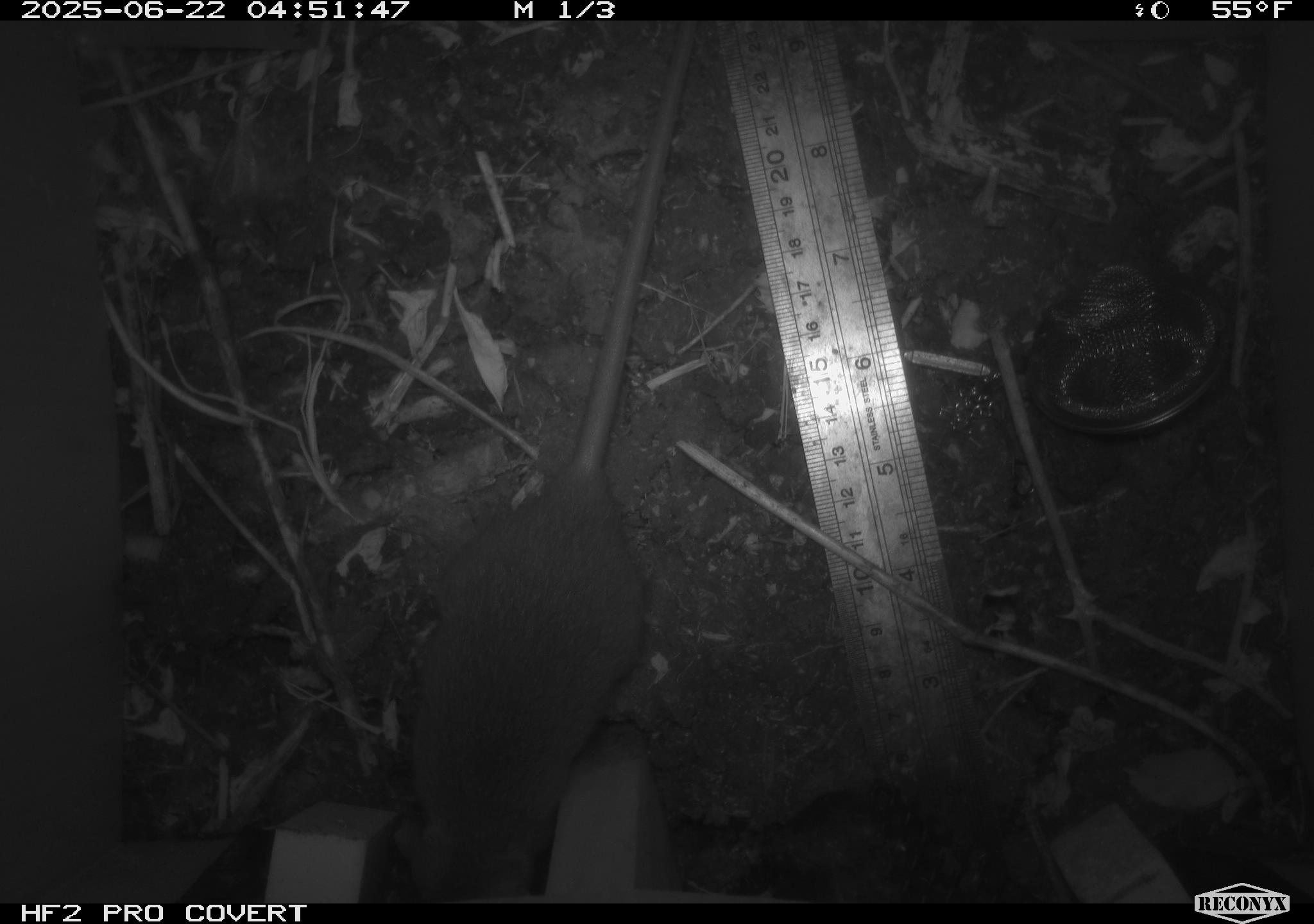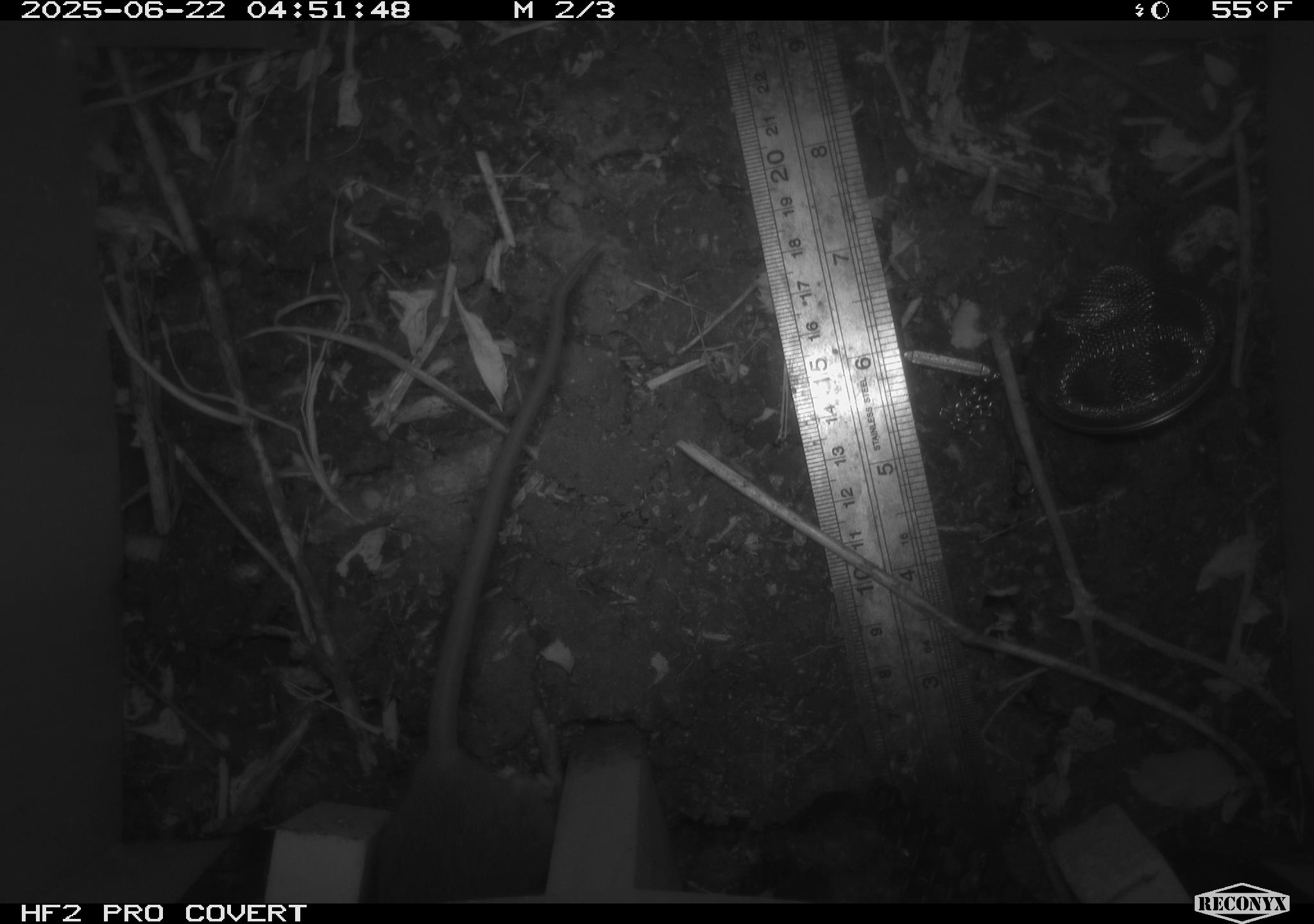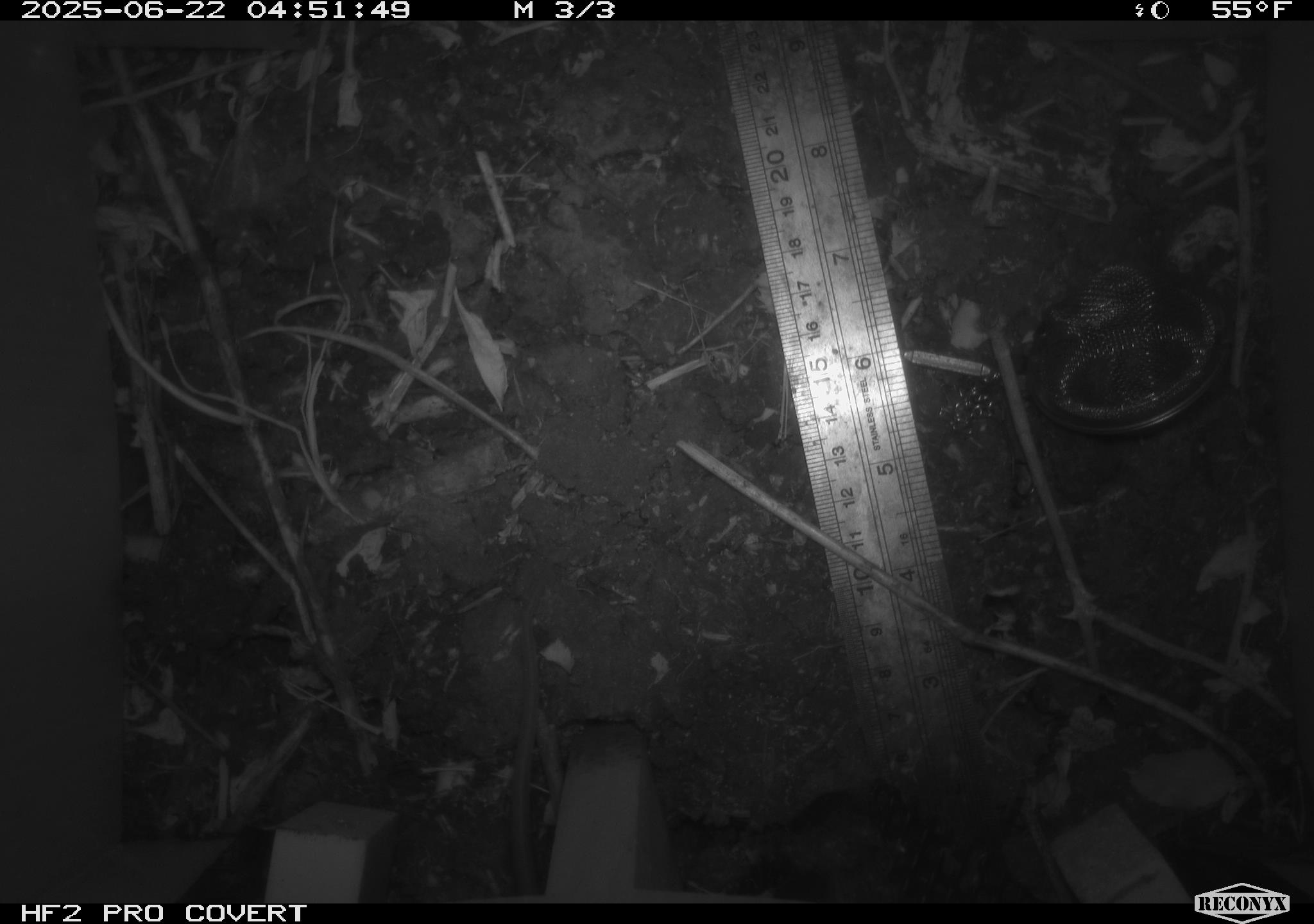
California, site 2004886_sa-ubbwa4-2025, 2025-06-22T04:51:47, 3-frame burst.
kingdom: Animalia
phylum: Chordata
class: Mammalia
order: Rodentia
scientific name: Rodentia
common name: rodent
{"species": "rodent (Rodentia)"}